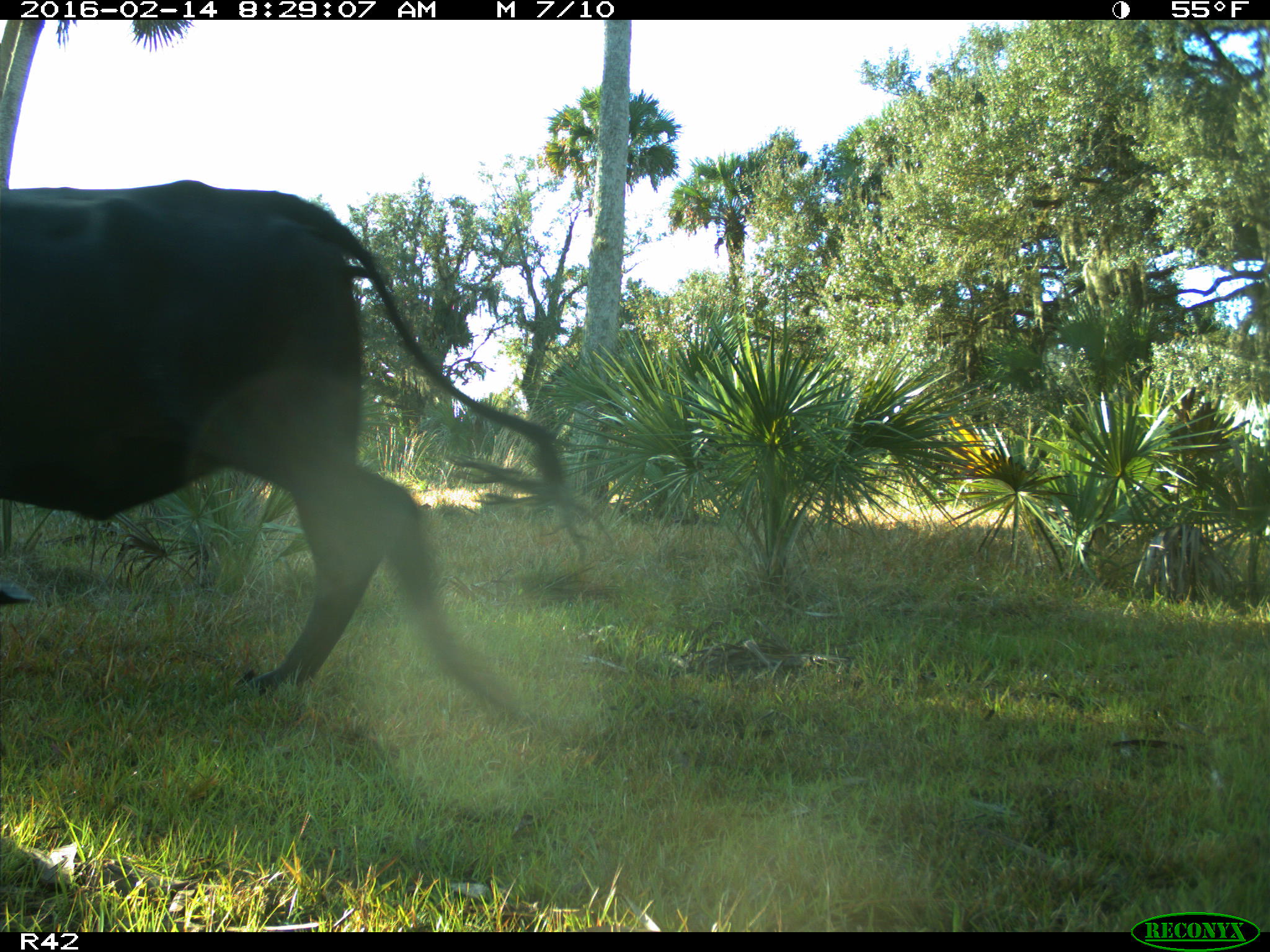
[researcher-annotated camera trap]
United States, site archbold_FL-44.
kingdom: Animalia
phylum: Chordata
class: Mammalia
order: Artiodactyla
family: Bovidae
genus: Bos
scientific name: Bos taurus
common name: domestic cow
Bos taurus (domestic cow).